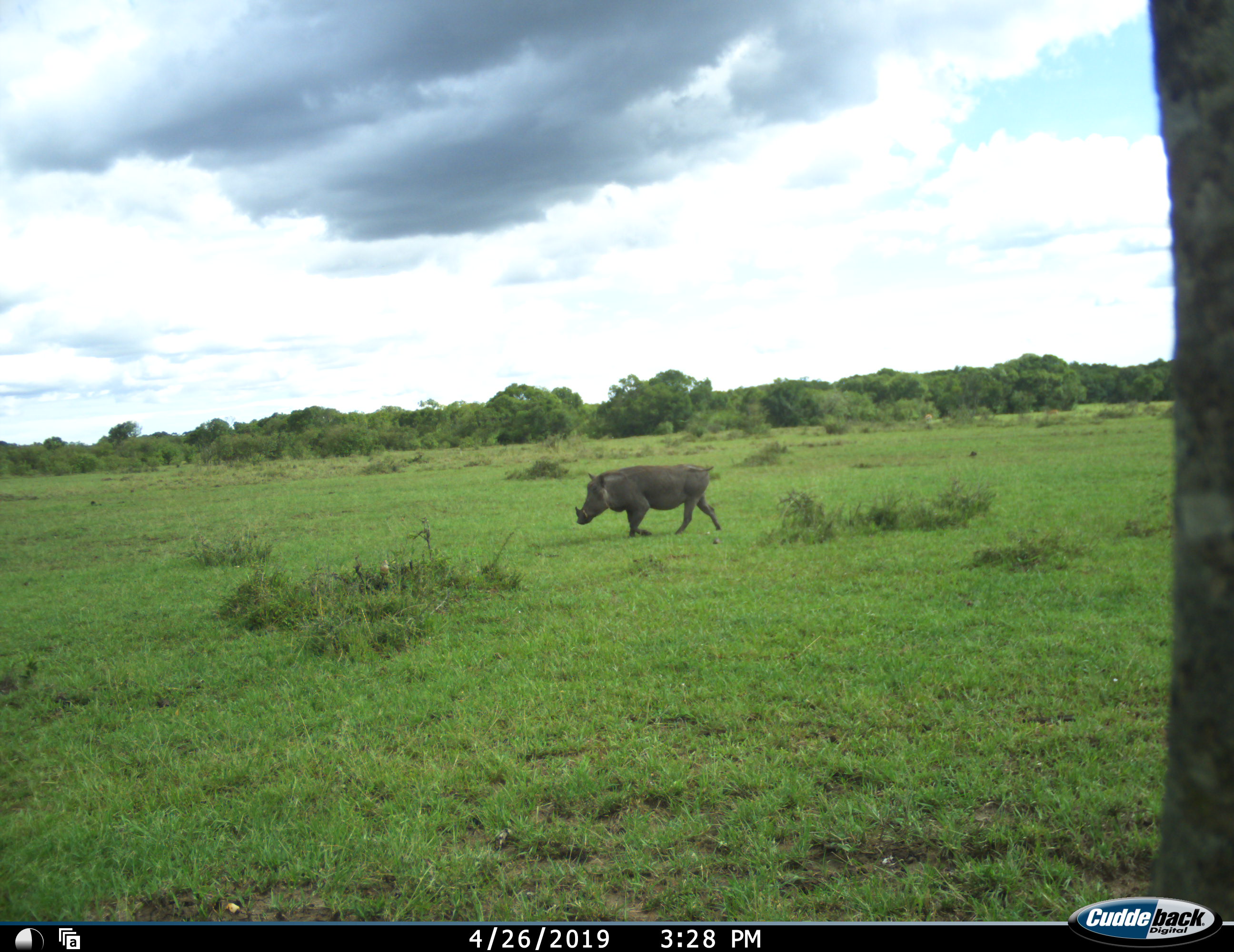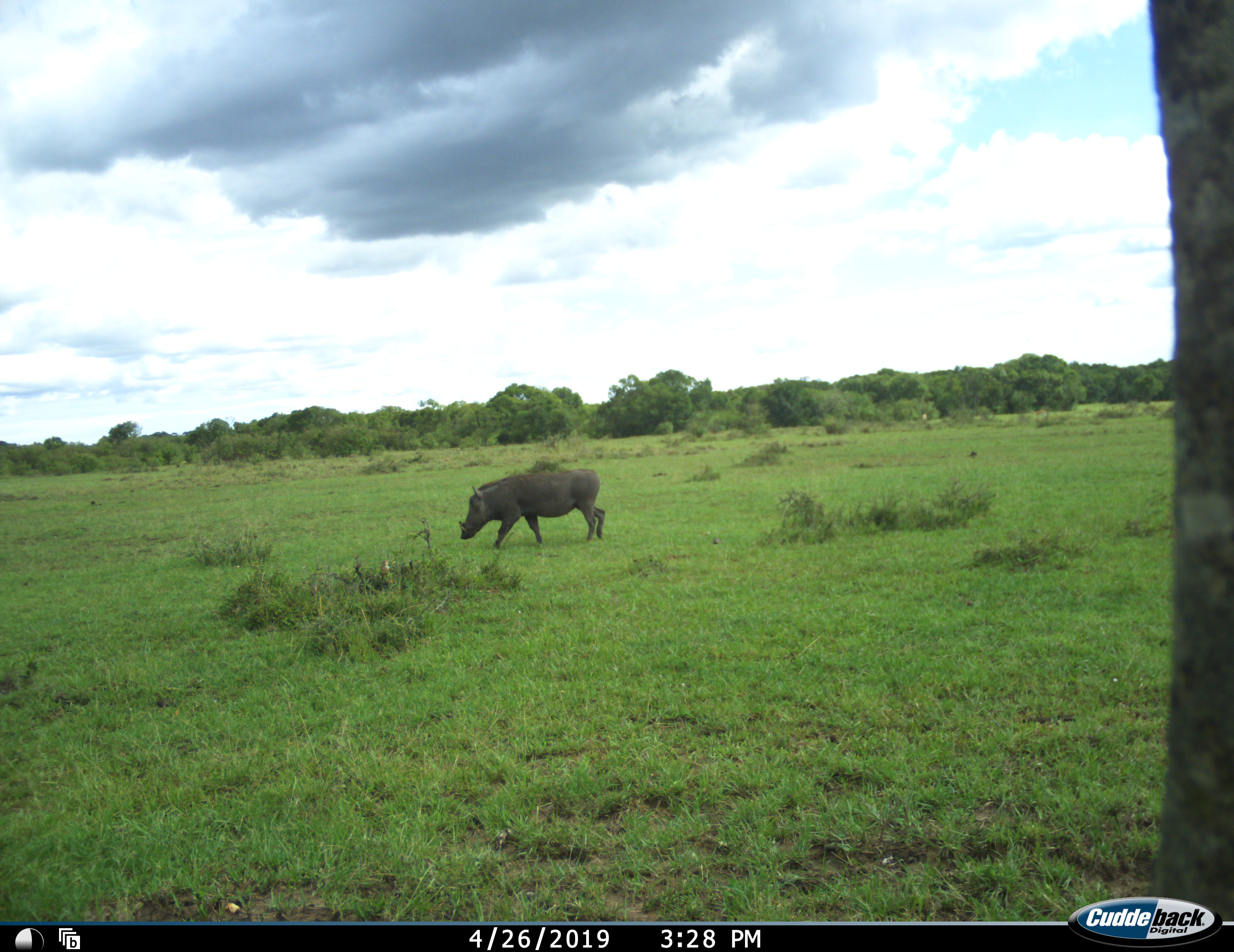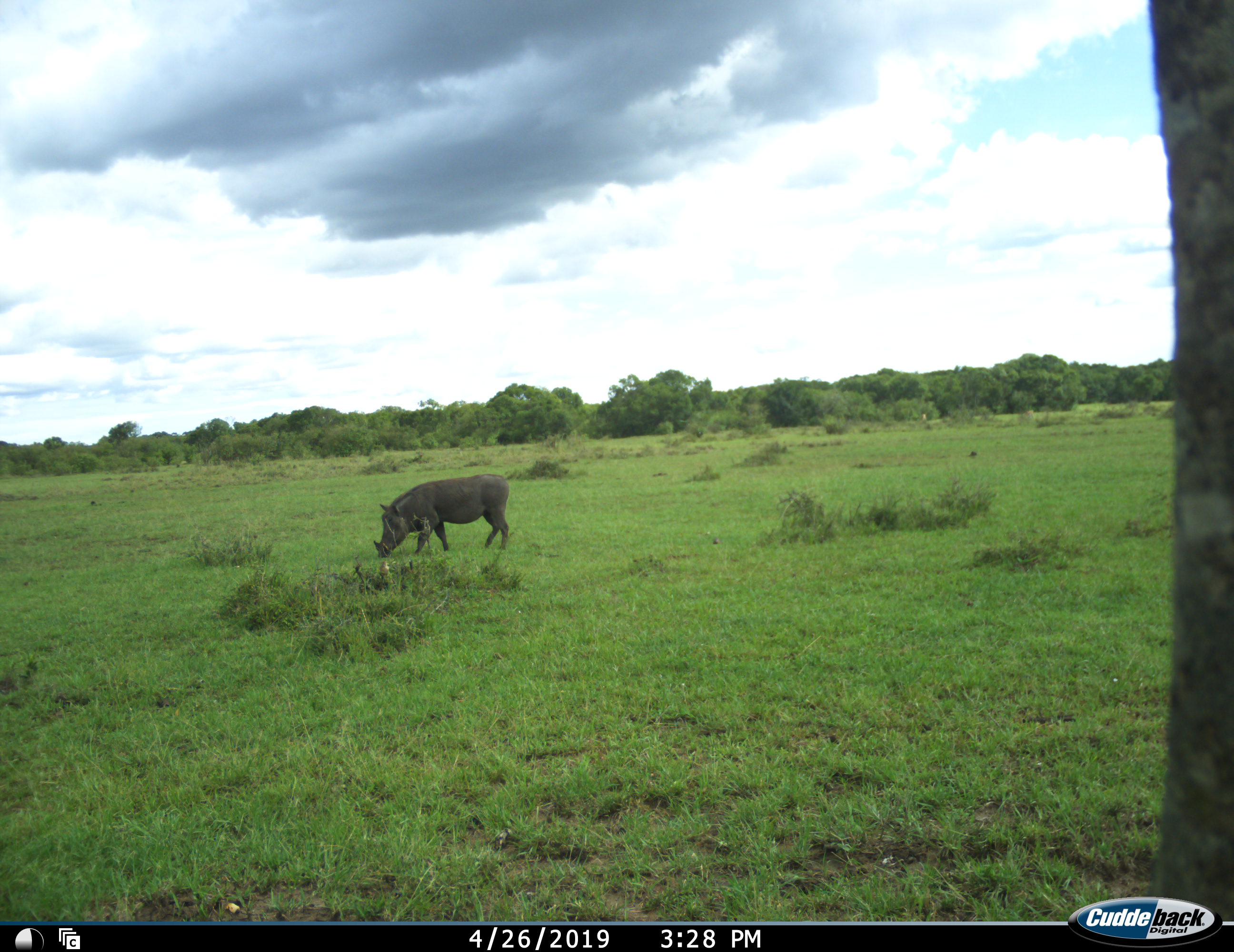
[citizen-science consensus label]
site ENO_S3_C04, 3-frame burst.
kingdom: Animalia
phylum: Chordata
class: Mammalia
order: Artiodactyla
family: Suidae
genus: Phacochoerus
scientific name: Phacochoerus africanus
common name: warthog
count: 1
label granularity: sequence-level